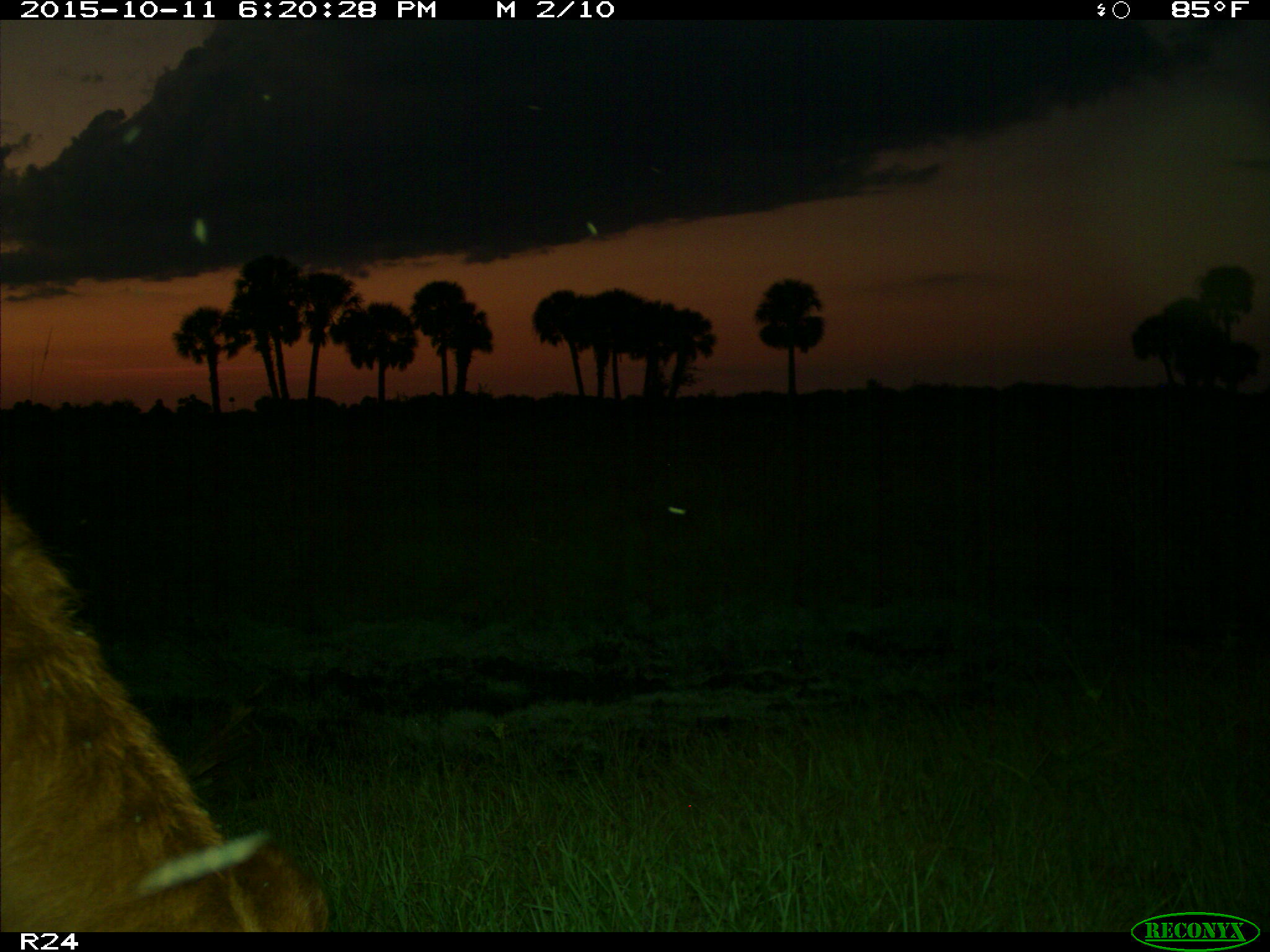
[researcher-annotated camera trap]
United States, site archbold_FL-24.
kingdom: Animalia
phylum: Chordata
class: Mammalia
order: Artiodactyla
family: Bovidae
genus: Bos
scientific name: Bos taurus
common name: domestic cow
Bos taurus (domestic cow).